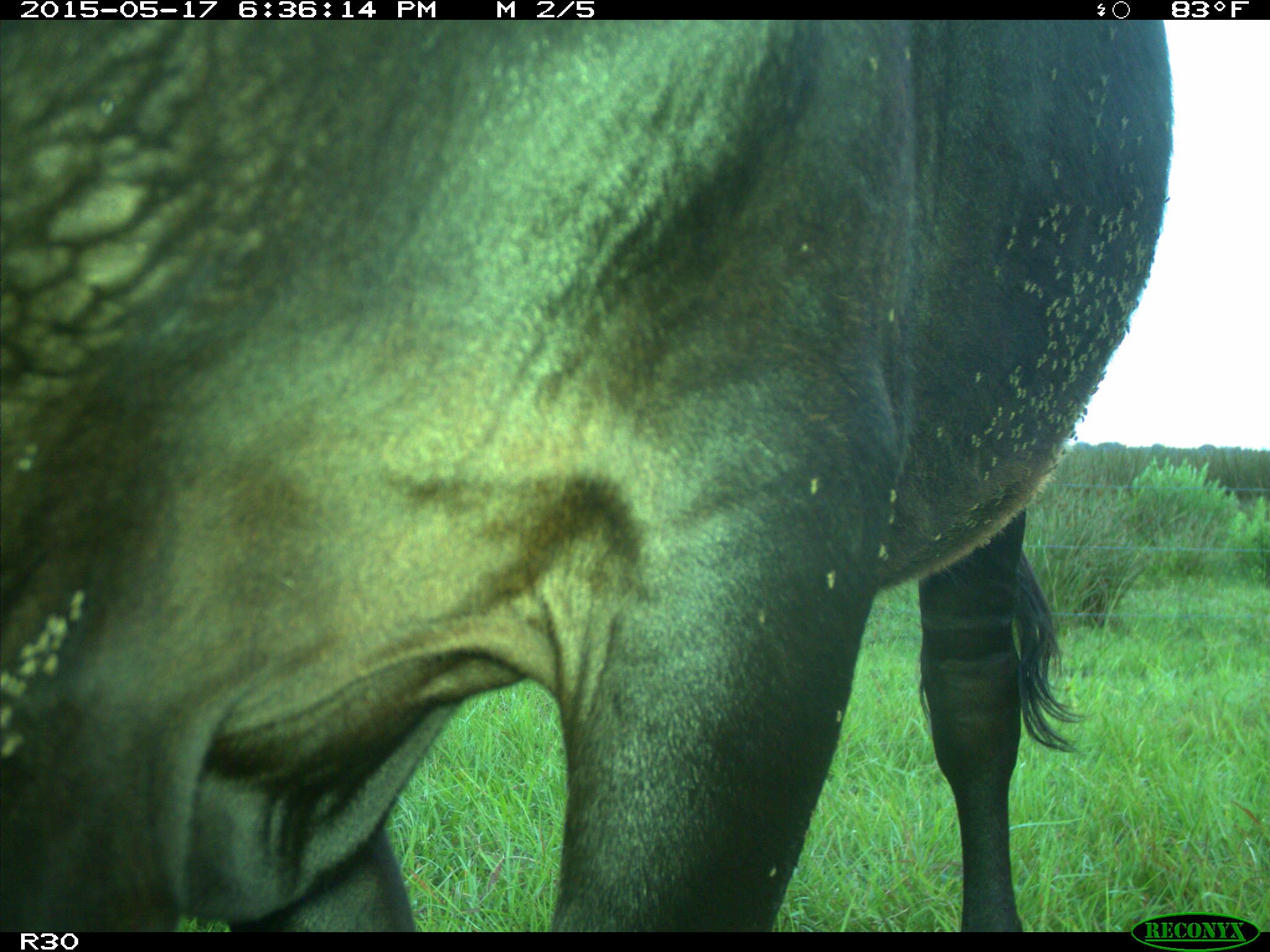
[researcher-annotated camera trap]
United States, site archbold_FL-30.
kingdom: Animalia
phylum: Chordata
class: Mammalia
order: Artiodactyla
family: Bovidae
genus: Bos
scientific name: Bos taurus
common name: domestic cow